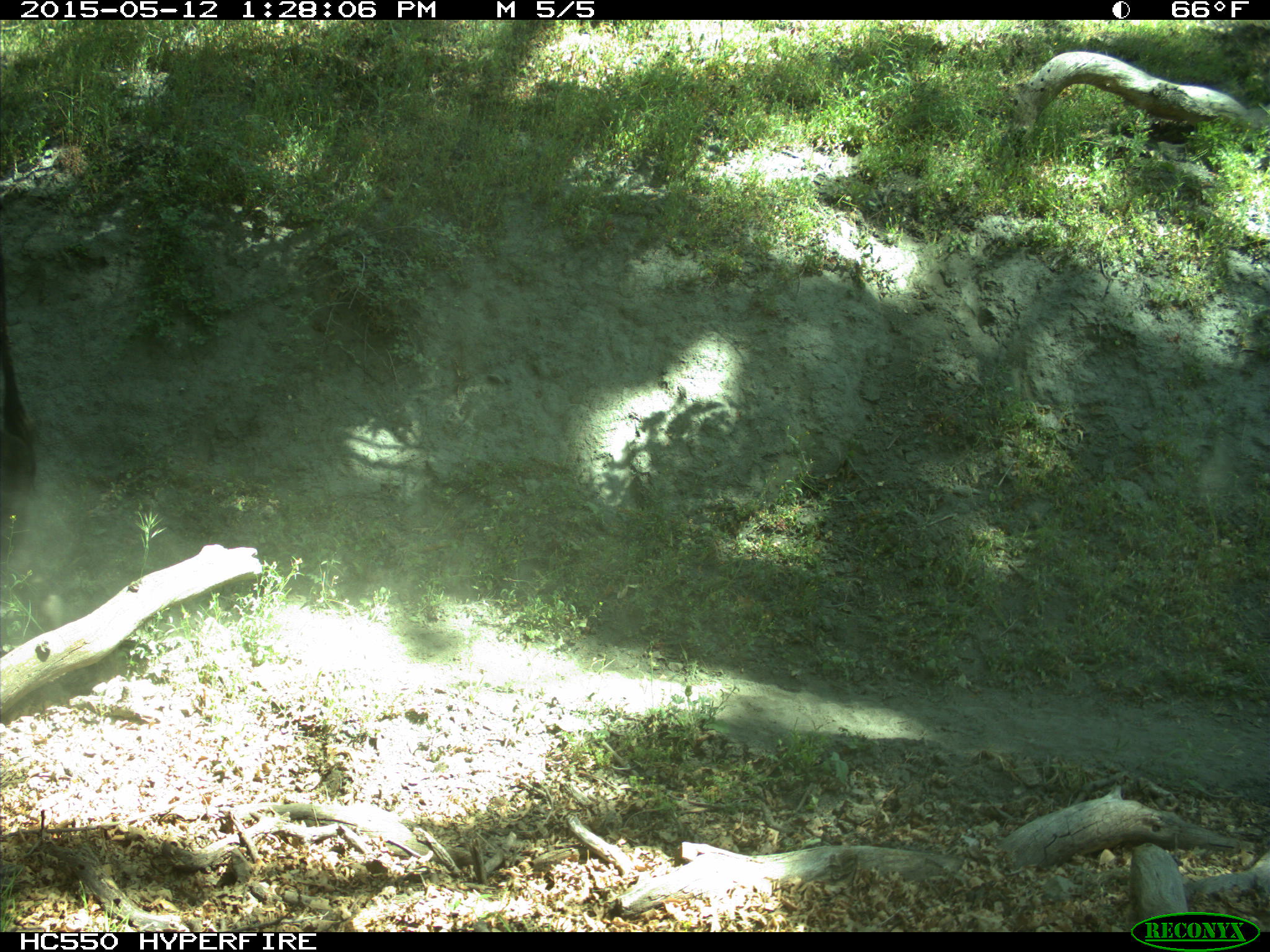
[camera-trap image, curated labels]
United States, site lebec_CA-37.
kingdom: Animalia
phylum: Chordata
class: Mammalia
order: Artiodactyla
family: Bovidae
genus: Bos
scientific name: Bos taurus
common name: domestic cow